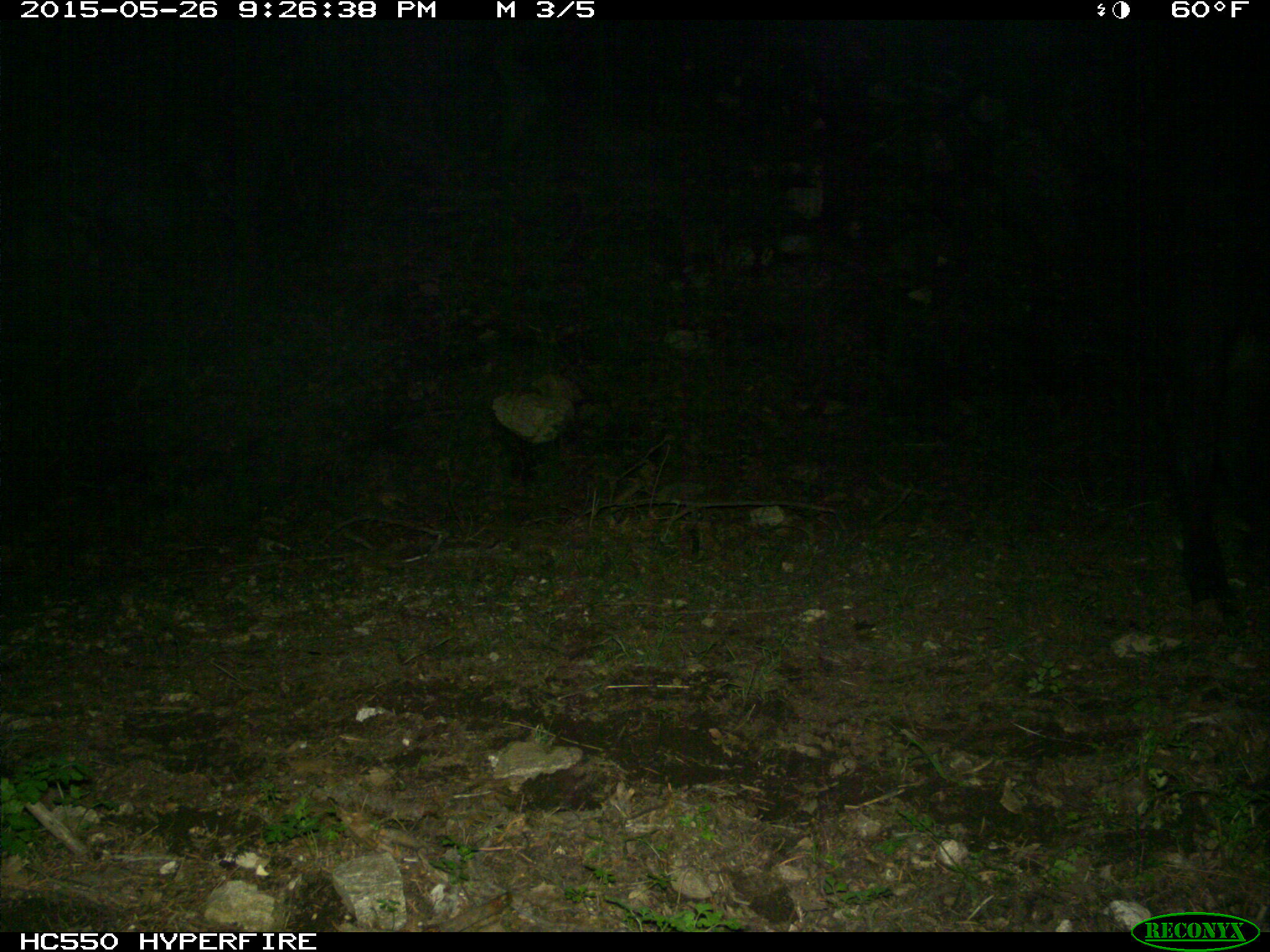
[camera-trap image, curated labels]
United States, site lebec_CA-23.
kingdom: Animalia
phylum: Chordata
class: Mammalia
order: Artiodactyla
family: Bovidae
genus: Bos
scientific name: Bos taurus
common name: domestic cow